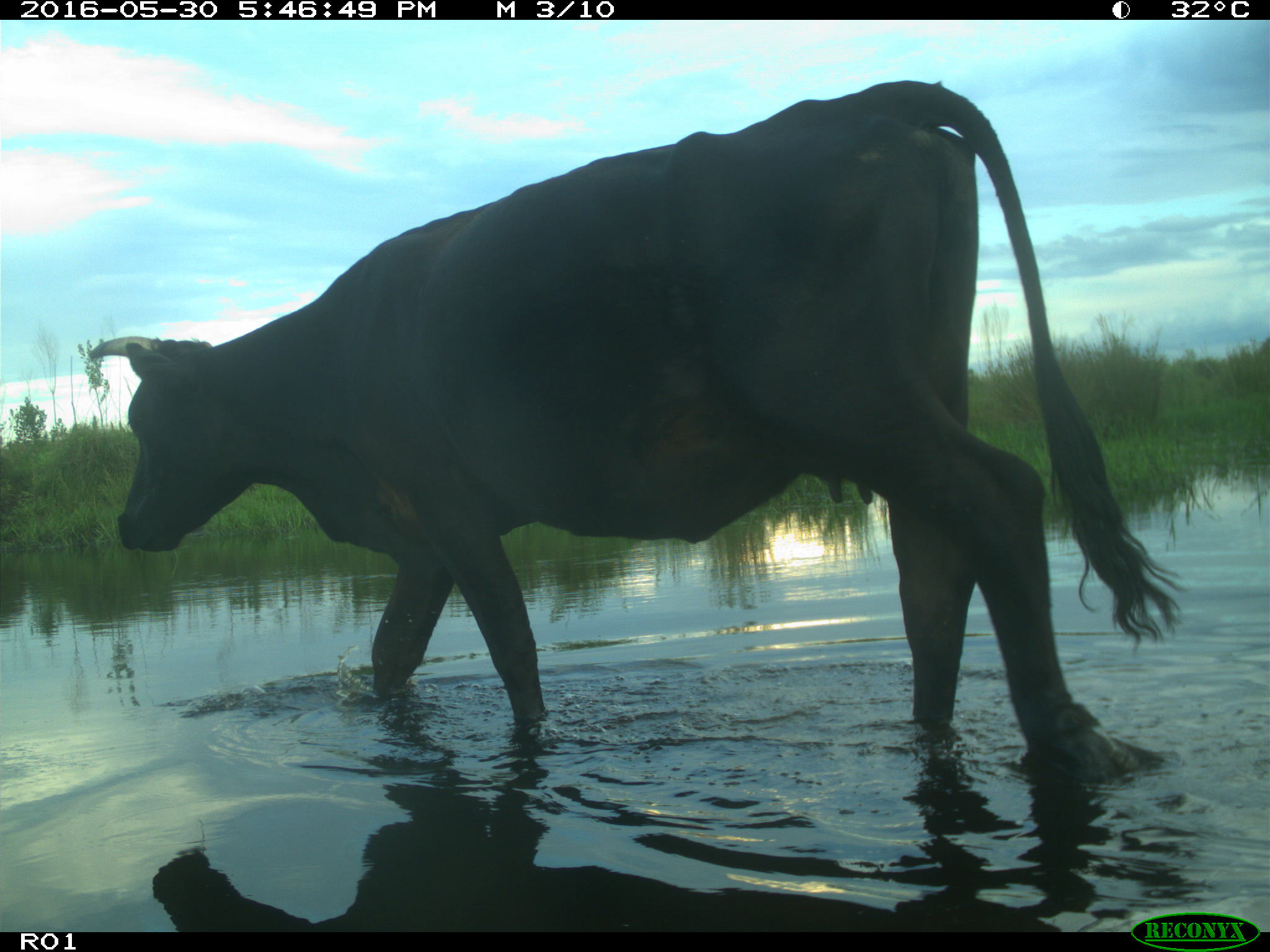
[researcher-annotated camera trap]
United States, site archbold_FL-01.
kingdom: Animalia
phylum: Chordata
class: Mammalia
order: Artiodactyla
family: Bovidae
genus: Bos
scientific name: Bos taurus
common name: domestic cow